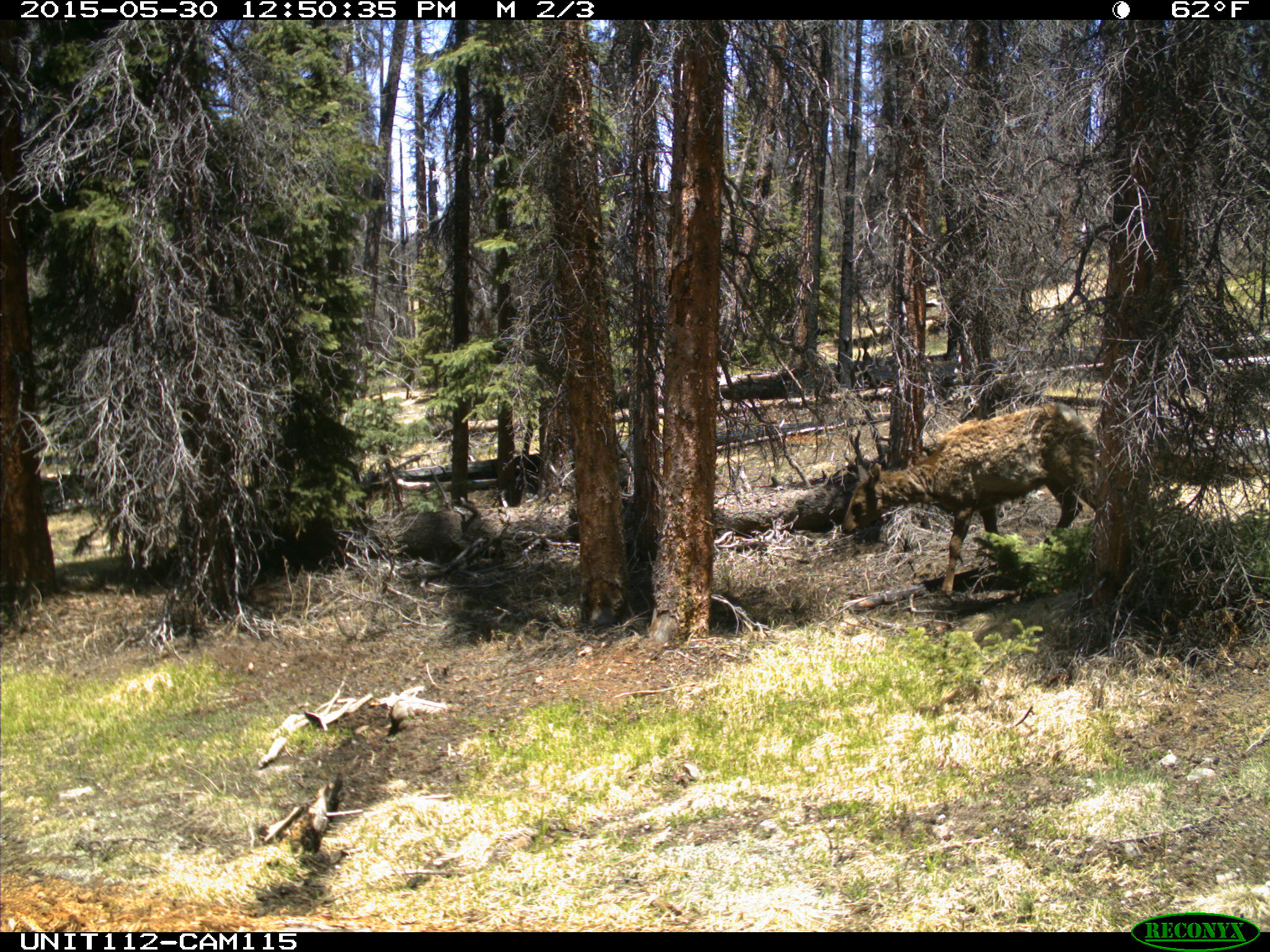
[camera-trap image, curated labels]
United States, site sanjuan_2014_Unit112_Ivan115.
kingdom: Animalia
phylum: Chordata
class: Mammalia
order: Artiodactyla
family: Cervidae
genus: Cervus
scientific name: Cervus elaphus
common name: red deer